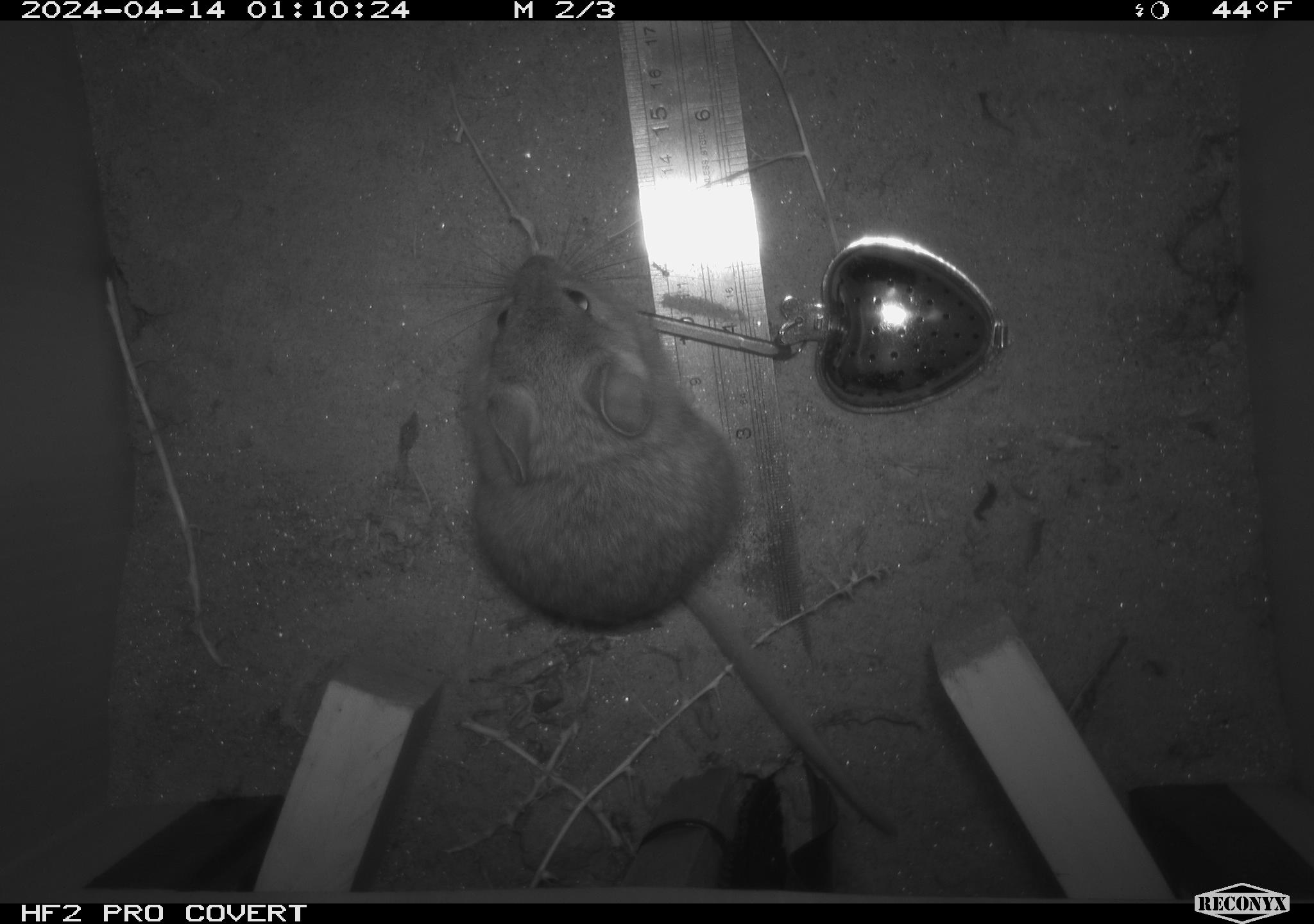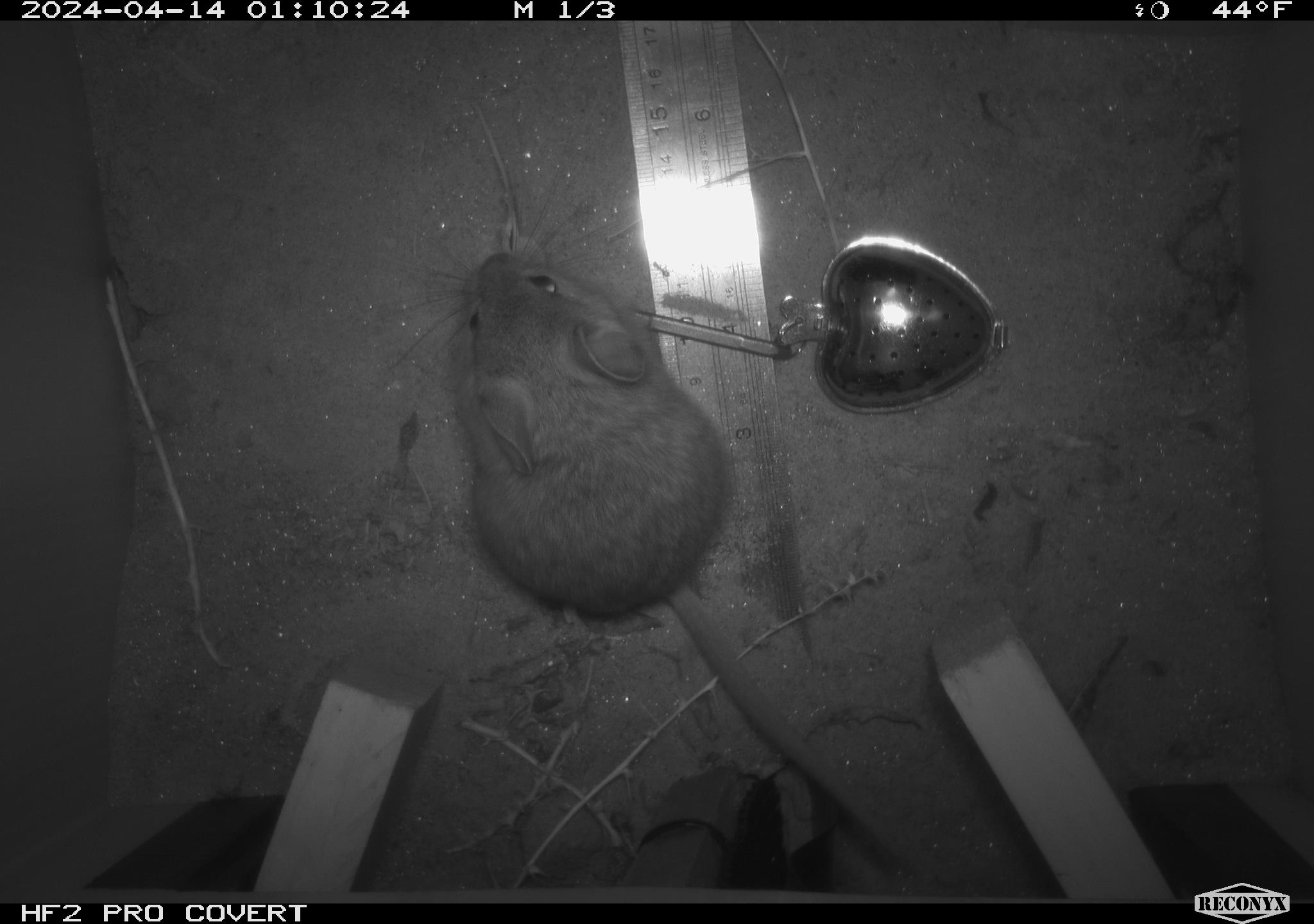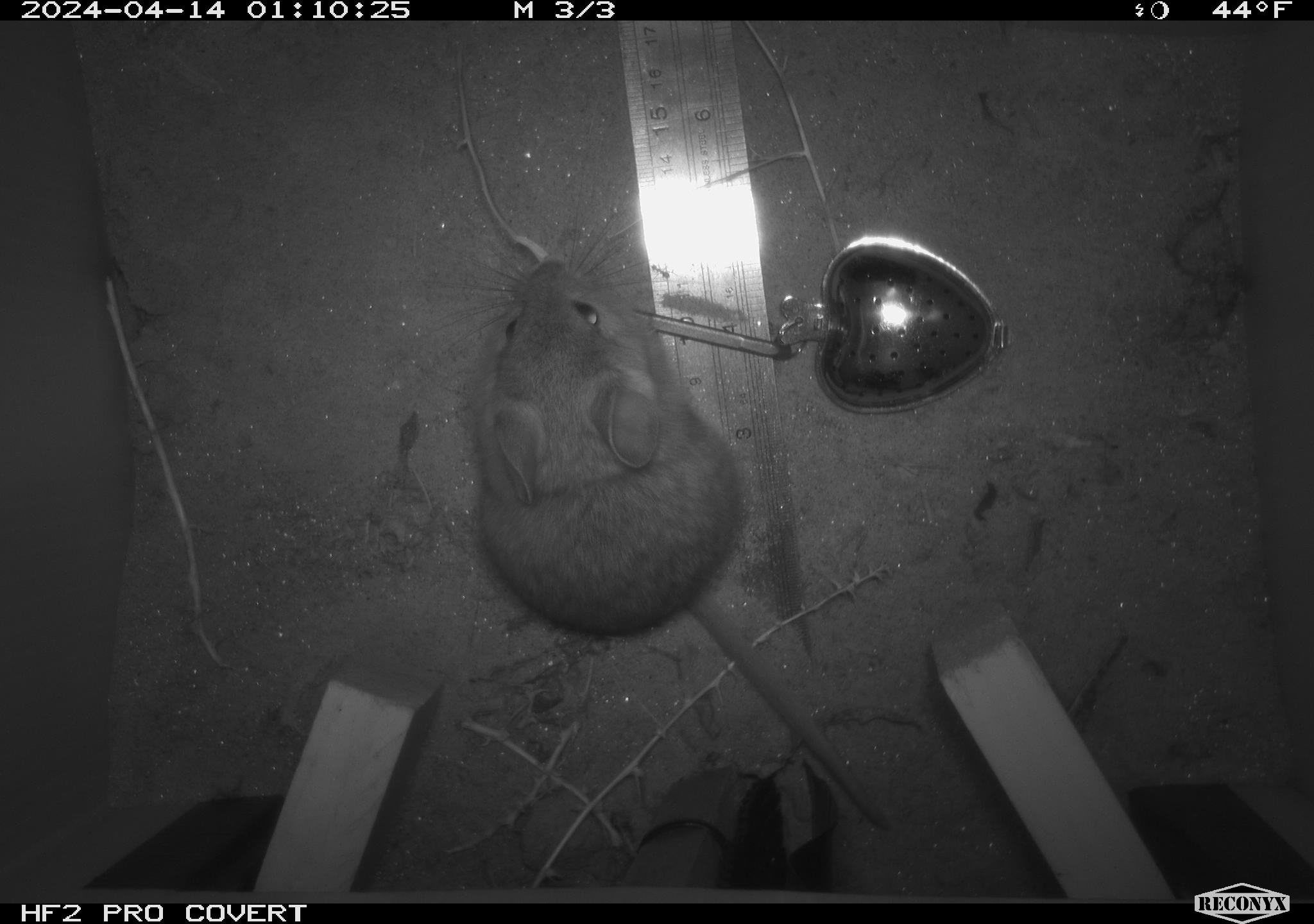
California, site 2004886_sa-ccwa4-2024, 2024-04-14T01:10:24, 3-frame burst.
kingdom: Animalia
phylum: Chordata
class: Mammalia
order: Rodentia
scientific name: Rodentia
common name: woodrat or rat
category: woodrat or rat species